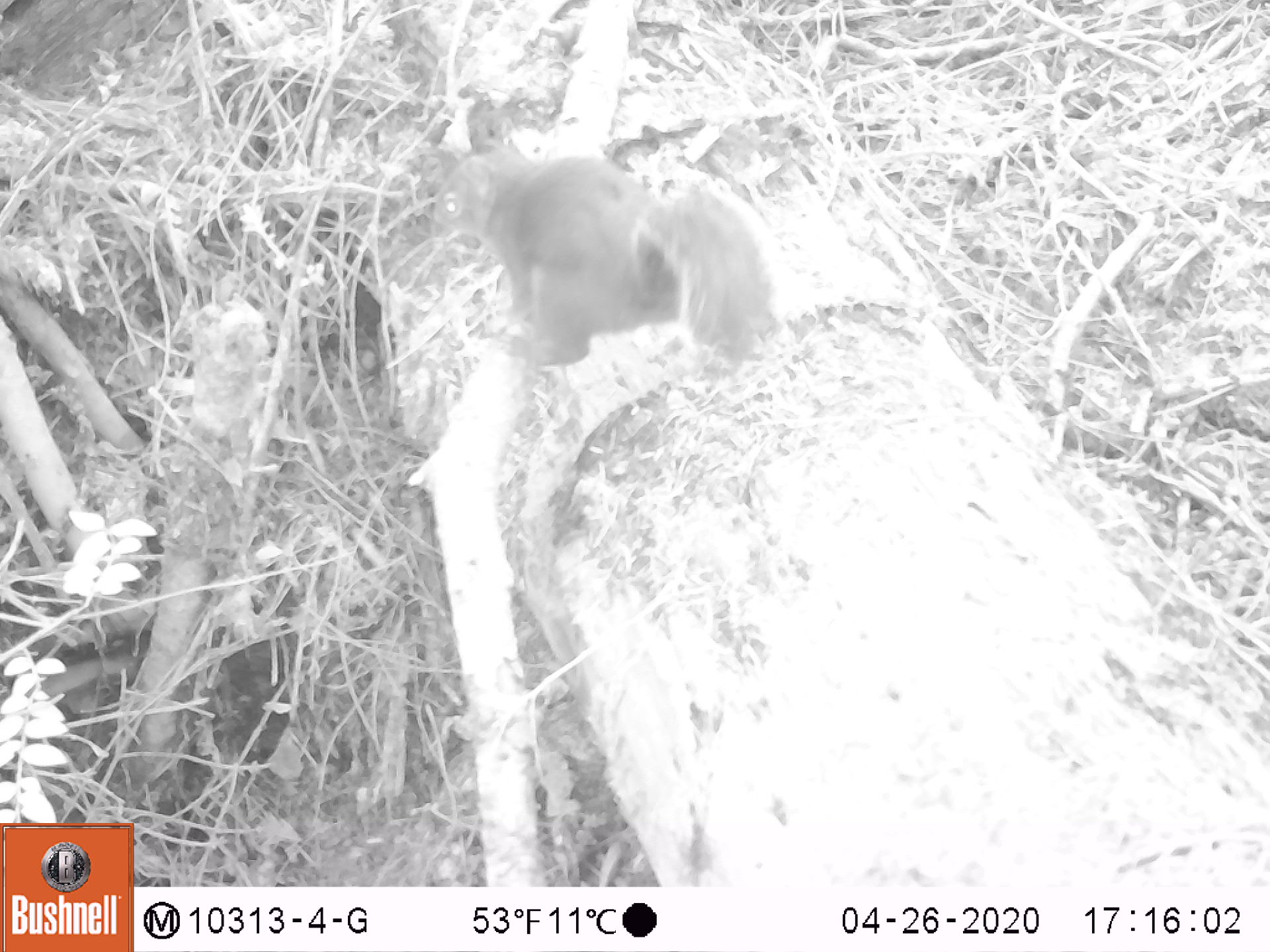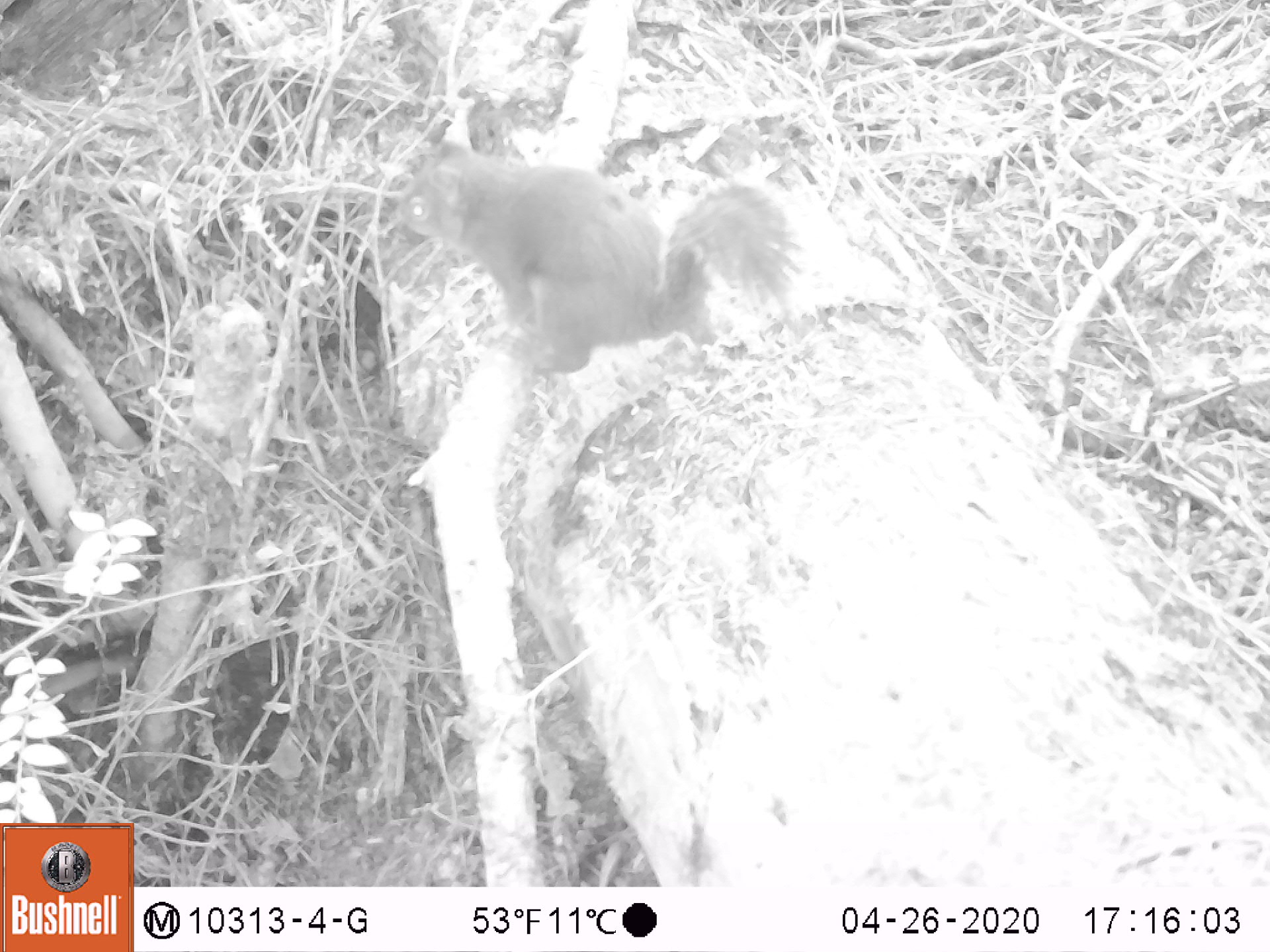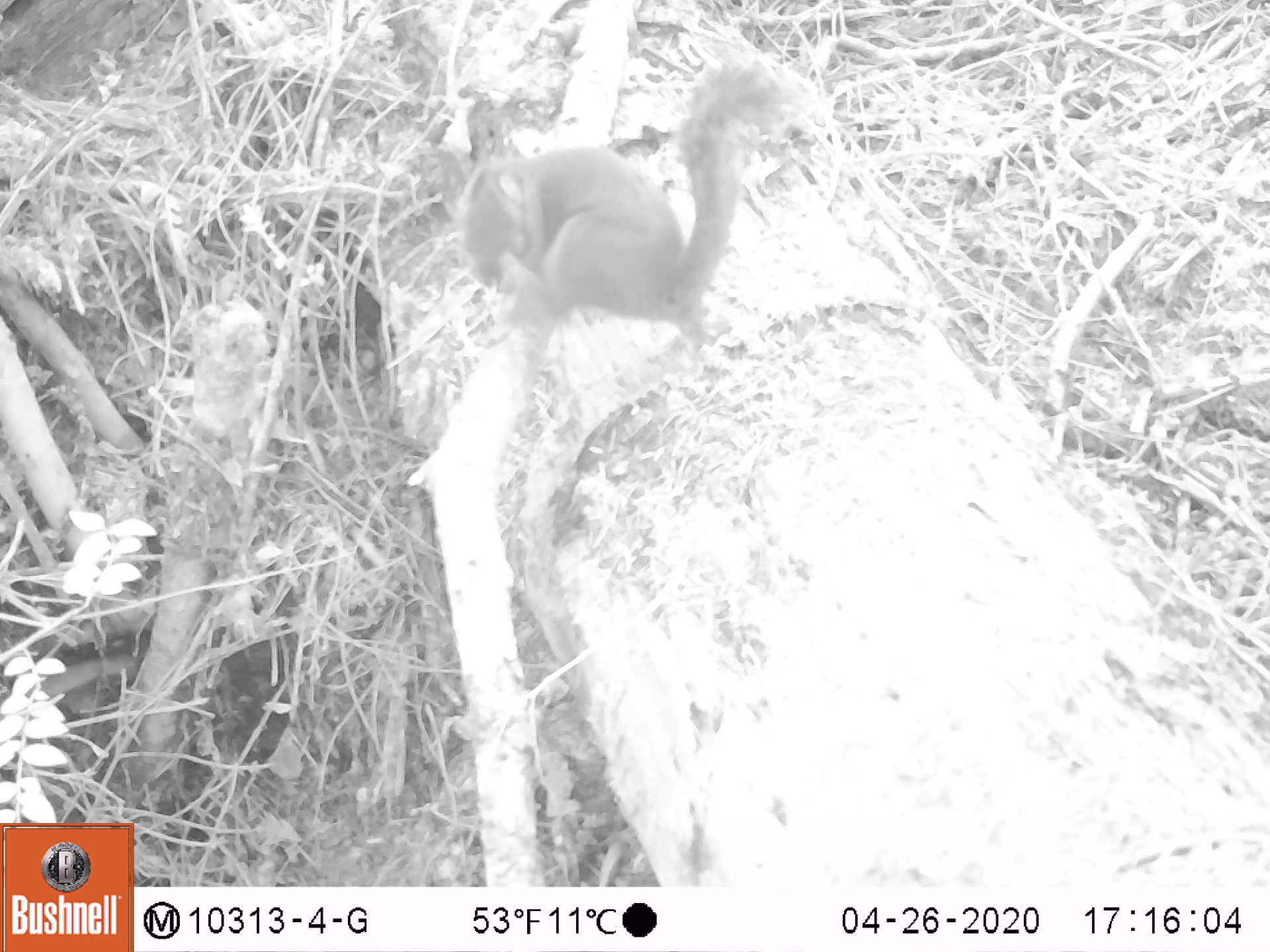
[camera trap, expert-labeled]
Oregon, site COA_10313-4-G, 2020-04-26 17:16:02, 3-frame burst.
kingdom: Animalia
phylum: Chordata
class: Mammalia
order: Rodentia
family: Sciuridae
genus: Tamiasciurus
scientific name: Tamiasciurus douglasii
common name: douglas squirrel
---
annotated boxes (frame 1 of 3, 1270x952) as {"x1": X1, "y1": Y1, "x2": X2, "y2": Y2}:
douglas squirrel: {"x1": 421, "y1": 134, "x2": 783, "y2": 378}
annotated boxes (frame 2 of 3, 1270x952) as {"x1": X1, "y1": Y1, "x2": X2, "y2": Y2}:
douglas squirrel: {"x1": 387, "y1": 138, "x2": 799, "y2": 381}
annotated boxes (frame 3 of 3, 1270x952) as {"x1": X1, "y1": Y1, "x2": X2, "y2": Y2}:
douglas squirrel: {"x1": 451, "y1": 63, "x2": 790, "y2": 355}